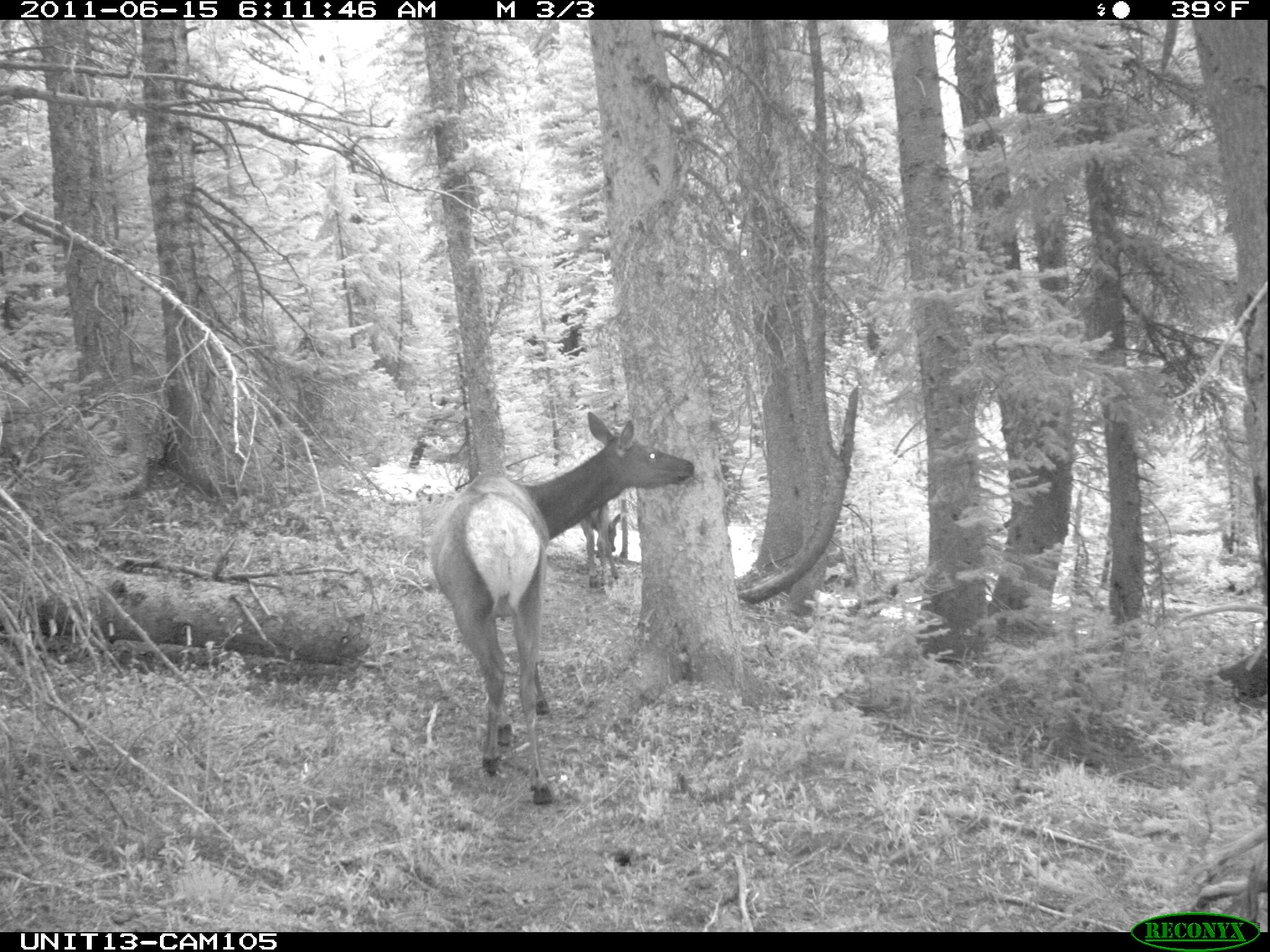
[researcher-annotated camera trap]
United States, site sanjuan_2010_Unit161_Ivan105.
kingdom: Animalia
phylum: Chordata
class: Mammalia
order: Artiodactyla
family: Cervidae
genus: Cervus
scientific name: Cervus elaphus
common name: red deer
Cervus elaphus (red deer).